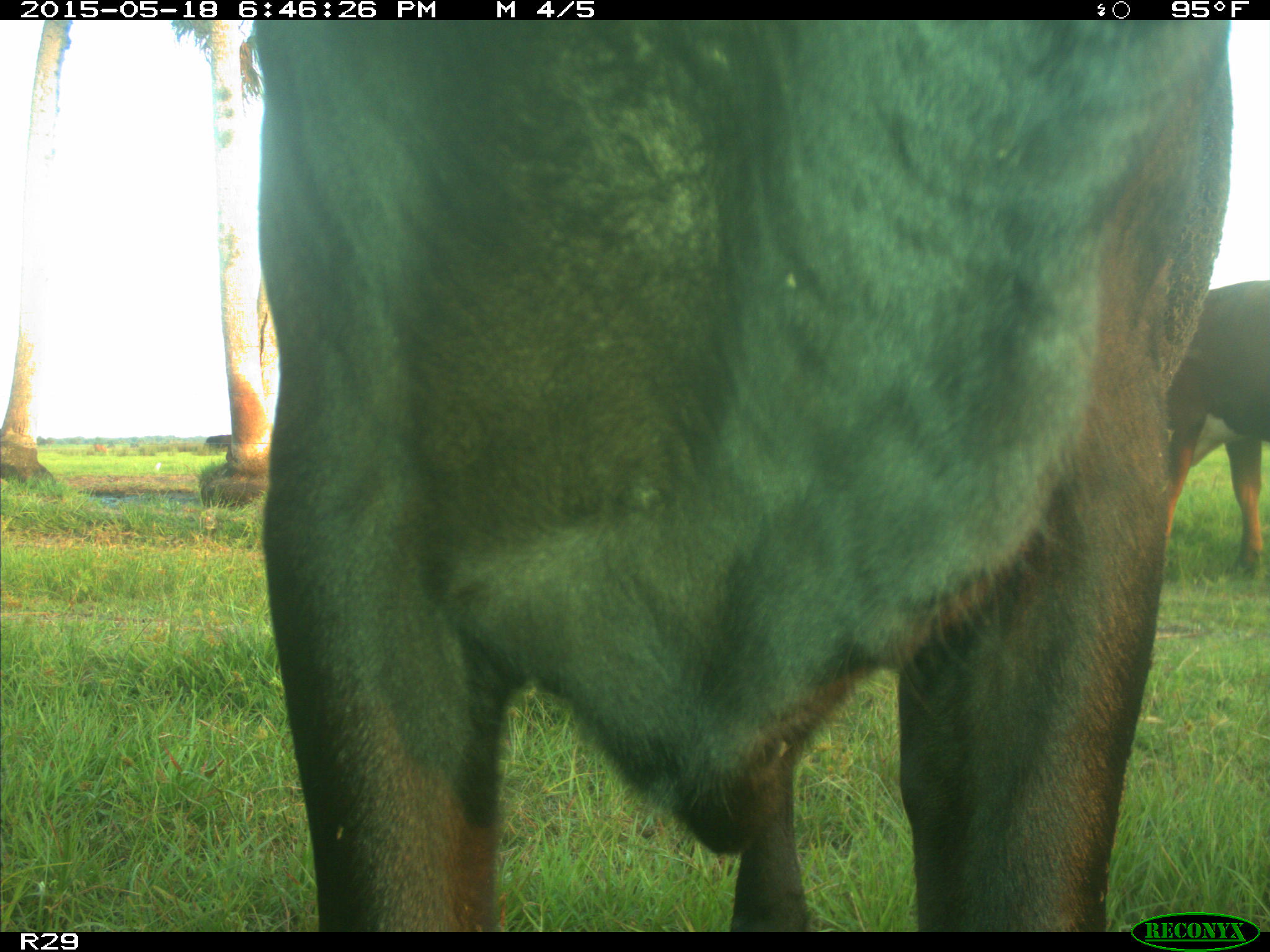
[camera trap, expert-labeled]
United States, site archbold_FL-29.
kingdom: Animalia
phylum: Chordata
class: Mammalia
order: Artiodactyla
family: Bovidae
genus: Bos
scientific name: Bos taurus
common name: domestic cow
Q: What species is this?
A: Bos taurus (domestic cow).